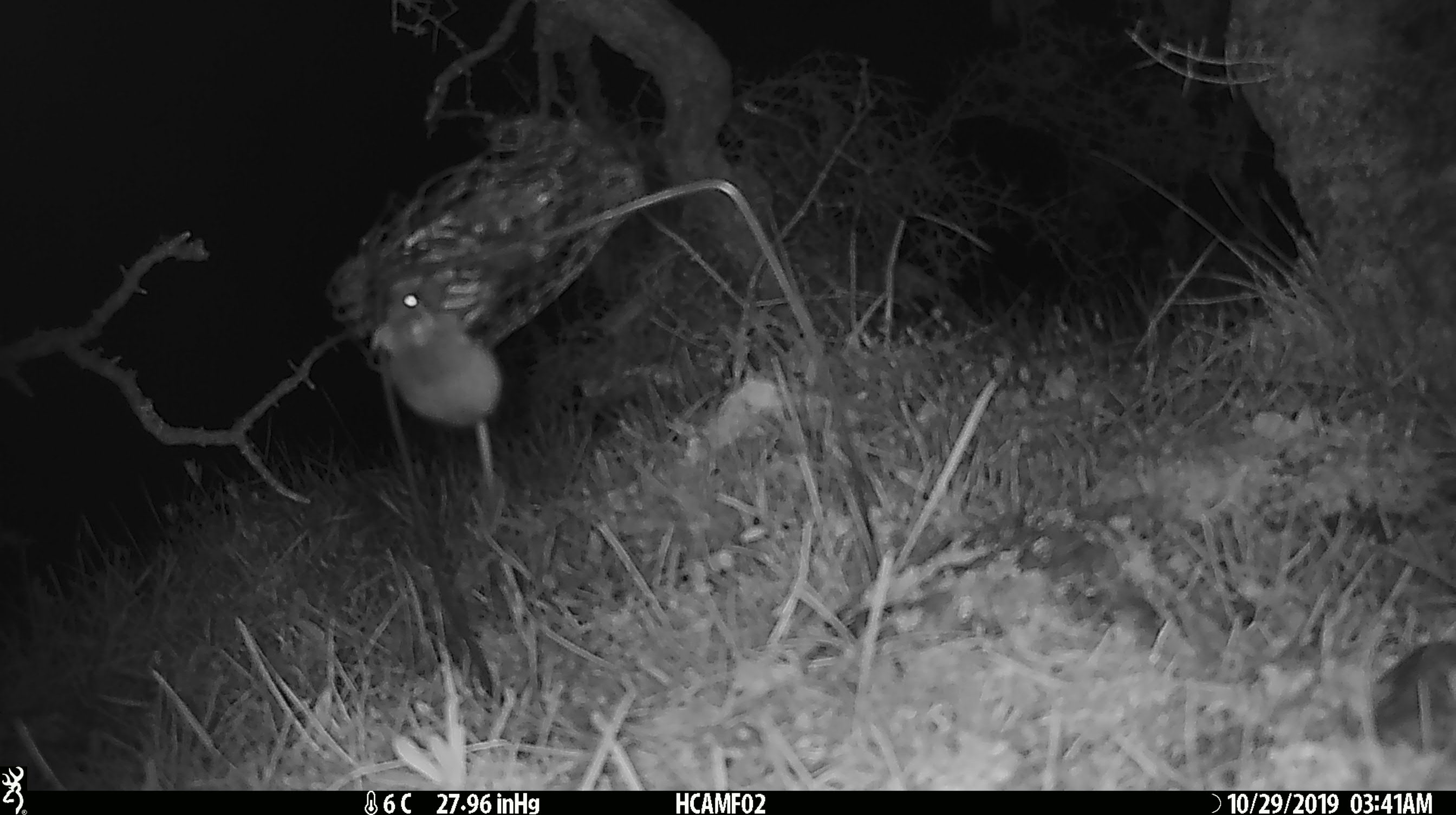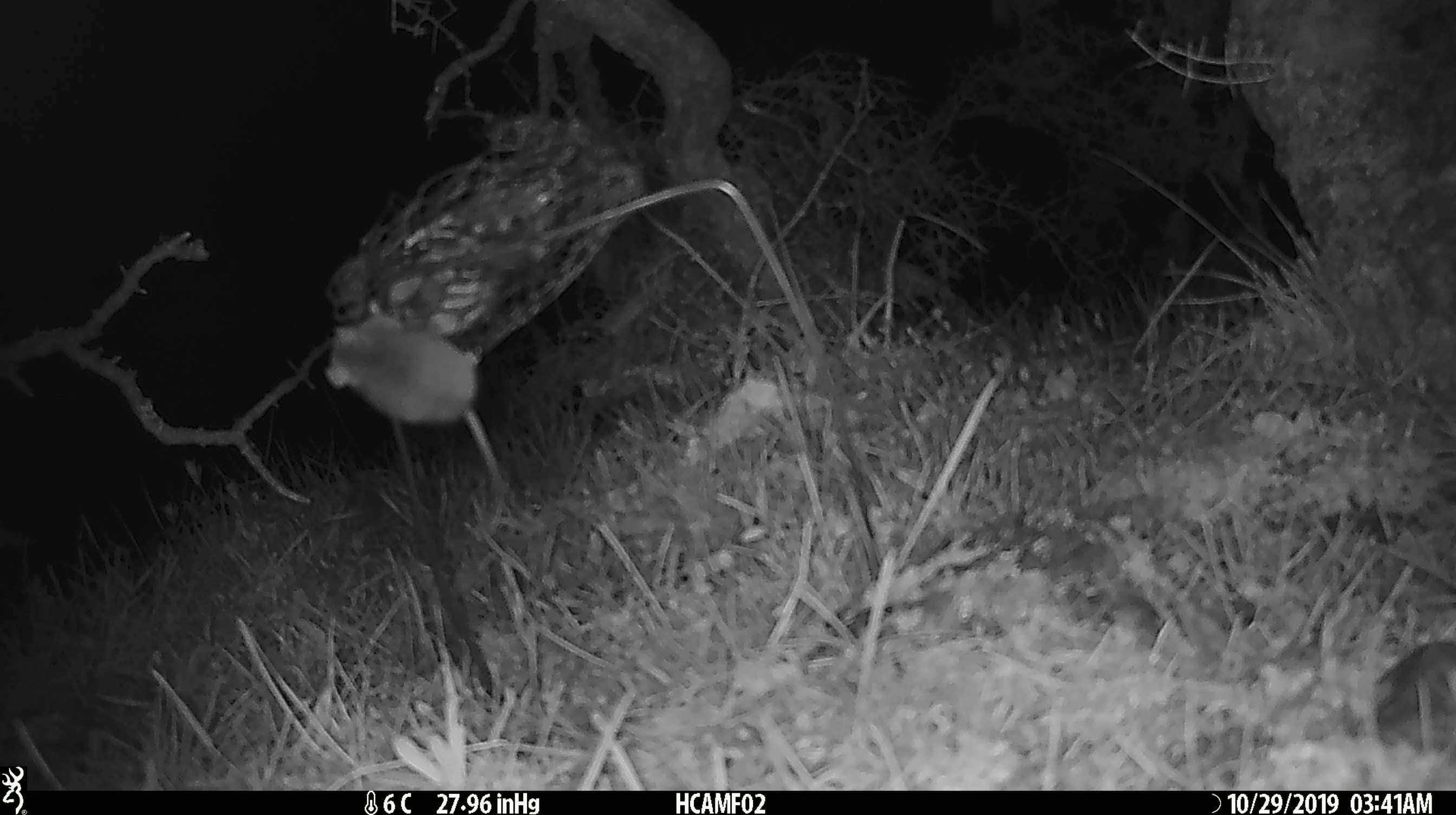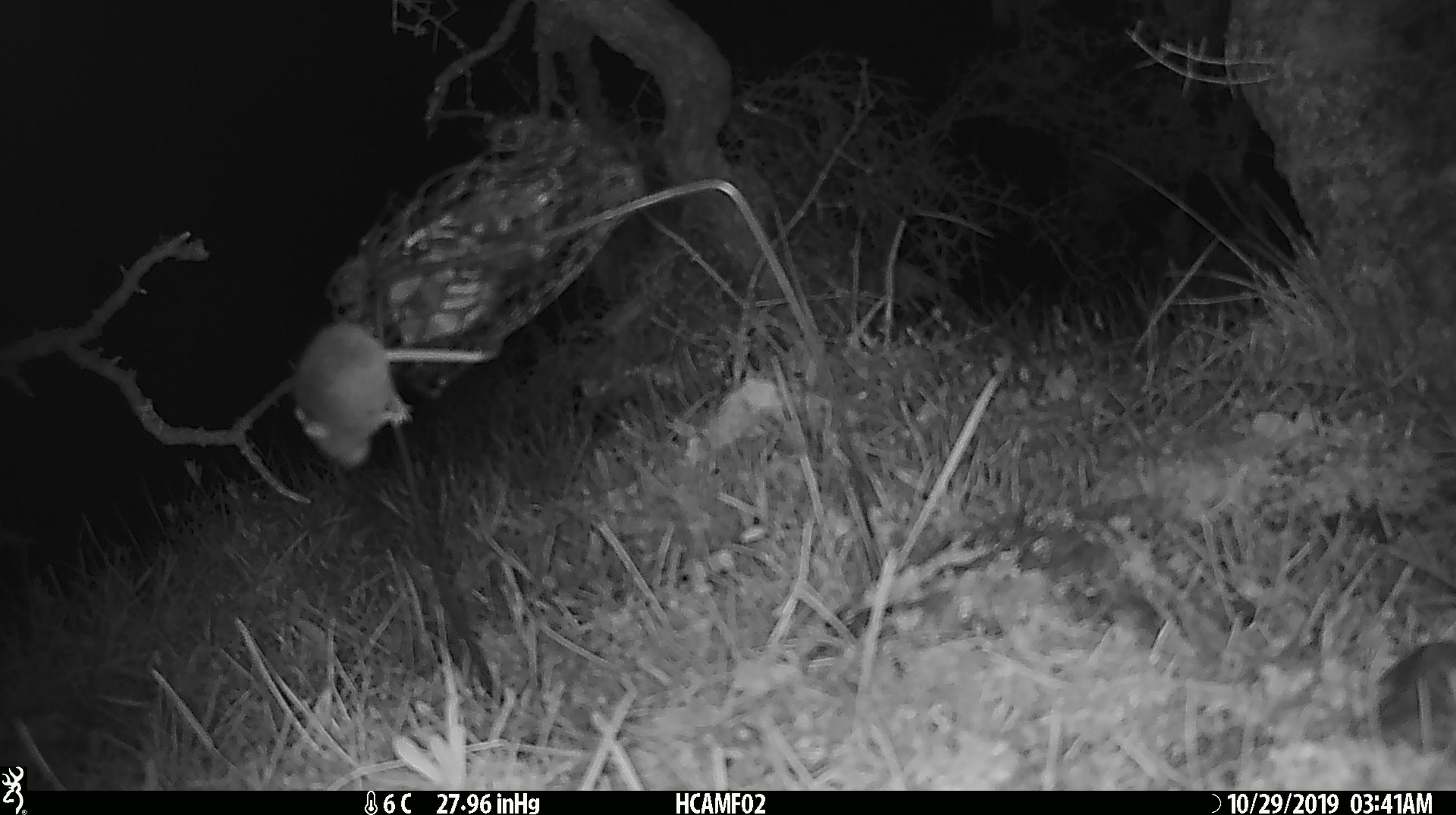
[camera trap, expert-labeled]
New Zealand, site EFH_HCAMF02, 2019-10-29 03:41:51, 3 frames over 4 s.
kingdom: Animalia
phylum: Chordata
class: Mammalia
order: Rodentia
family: Muridae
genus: Mus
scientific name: Mus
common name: mouse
Mouse (Mus).